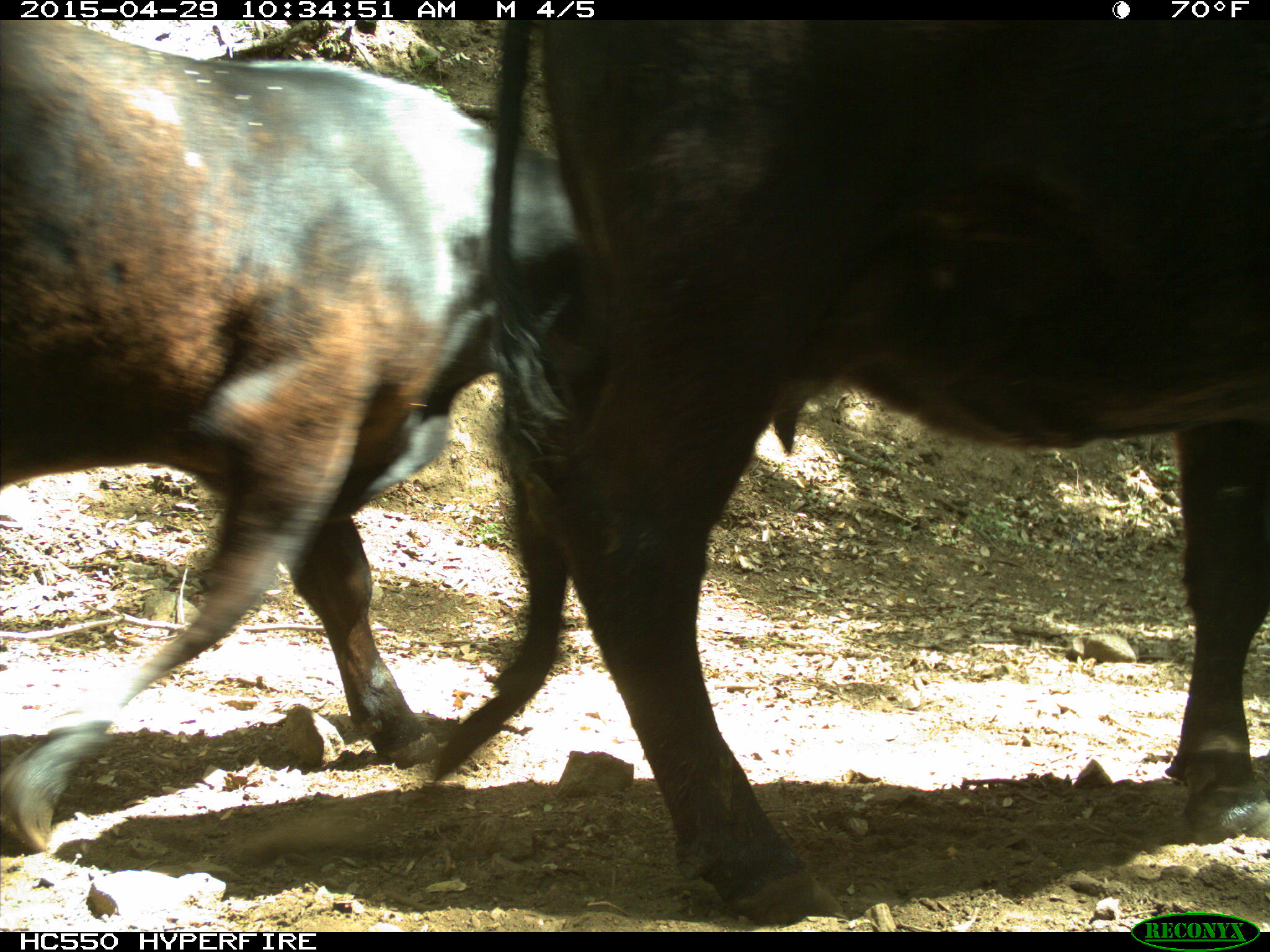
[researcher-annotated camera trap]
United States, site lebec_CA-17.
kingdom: Animalia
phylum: Chordata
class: Mammalia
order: Artiodactyla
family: Bovidae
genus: Bos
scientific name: Bos taurus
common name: domestic cow